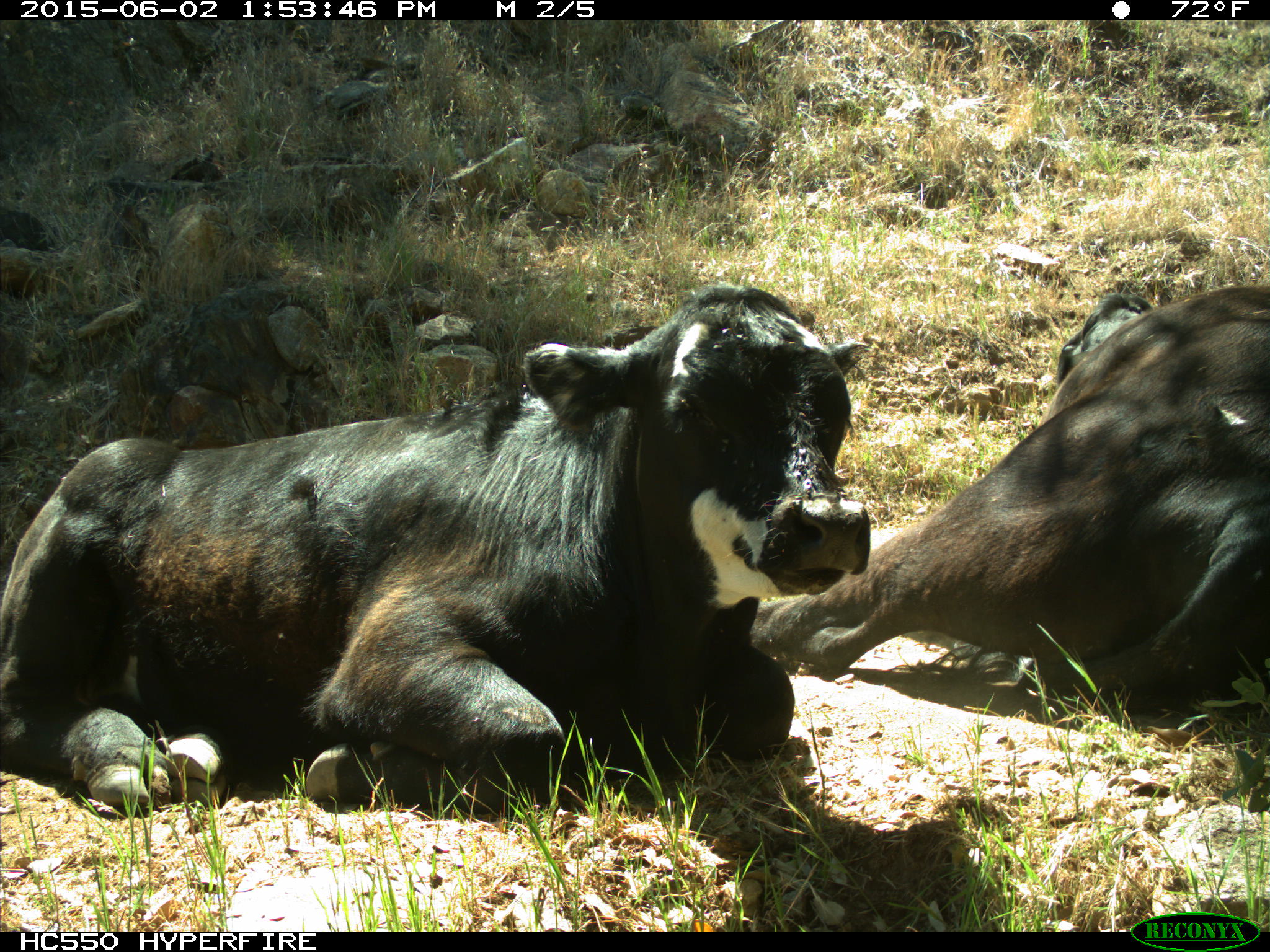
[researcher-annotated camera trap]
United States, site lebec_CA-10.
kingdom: Animalia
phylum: Chordata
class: Mammalia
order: Artiodactyla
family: Bovidae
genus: Bos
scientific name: Bos taurus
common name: domestic cow